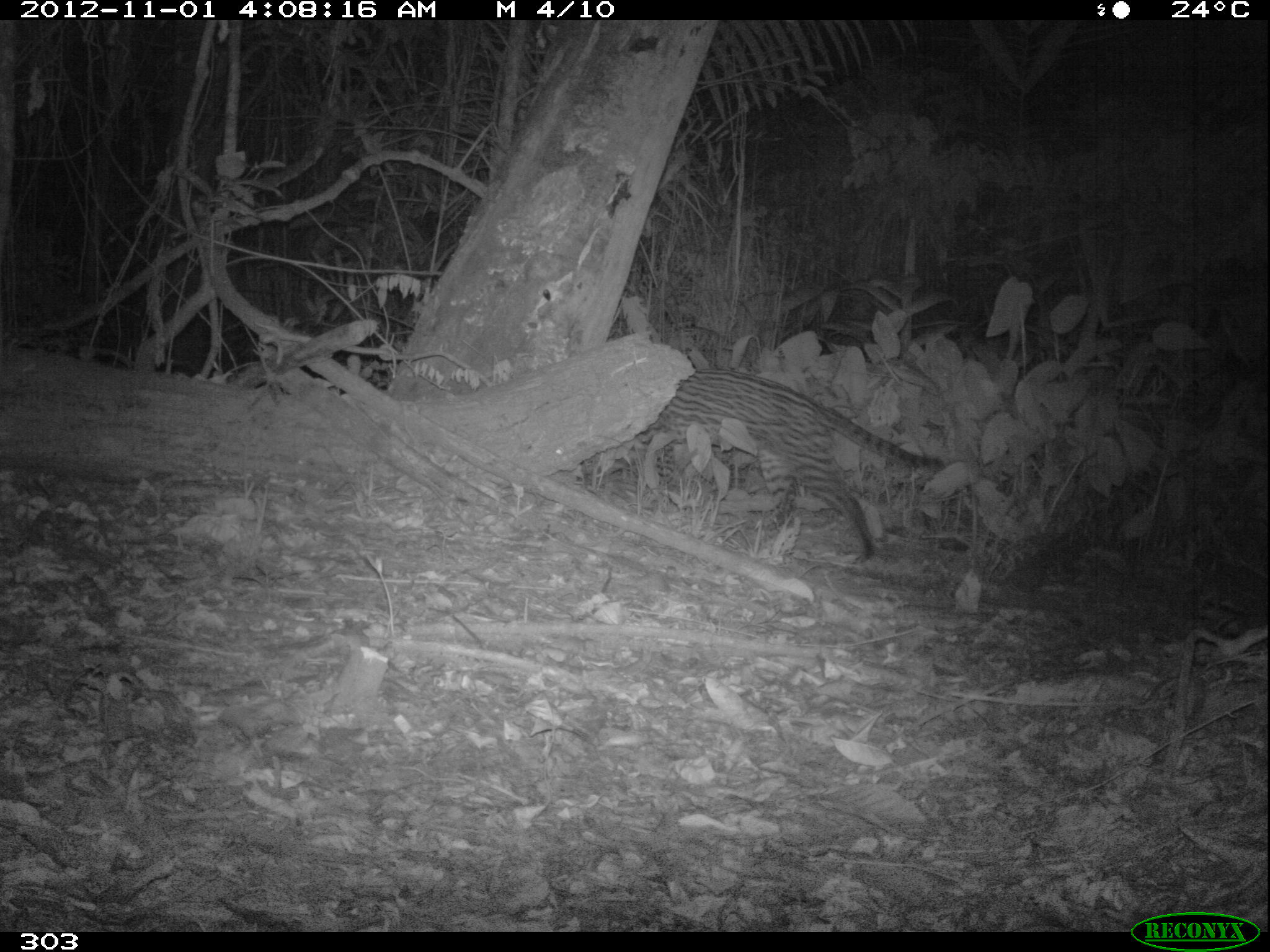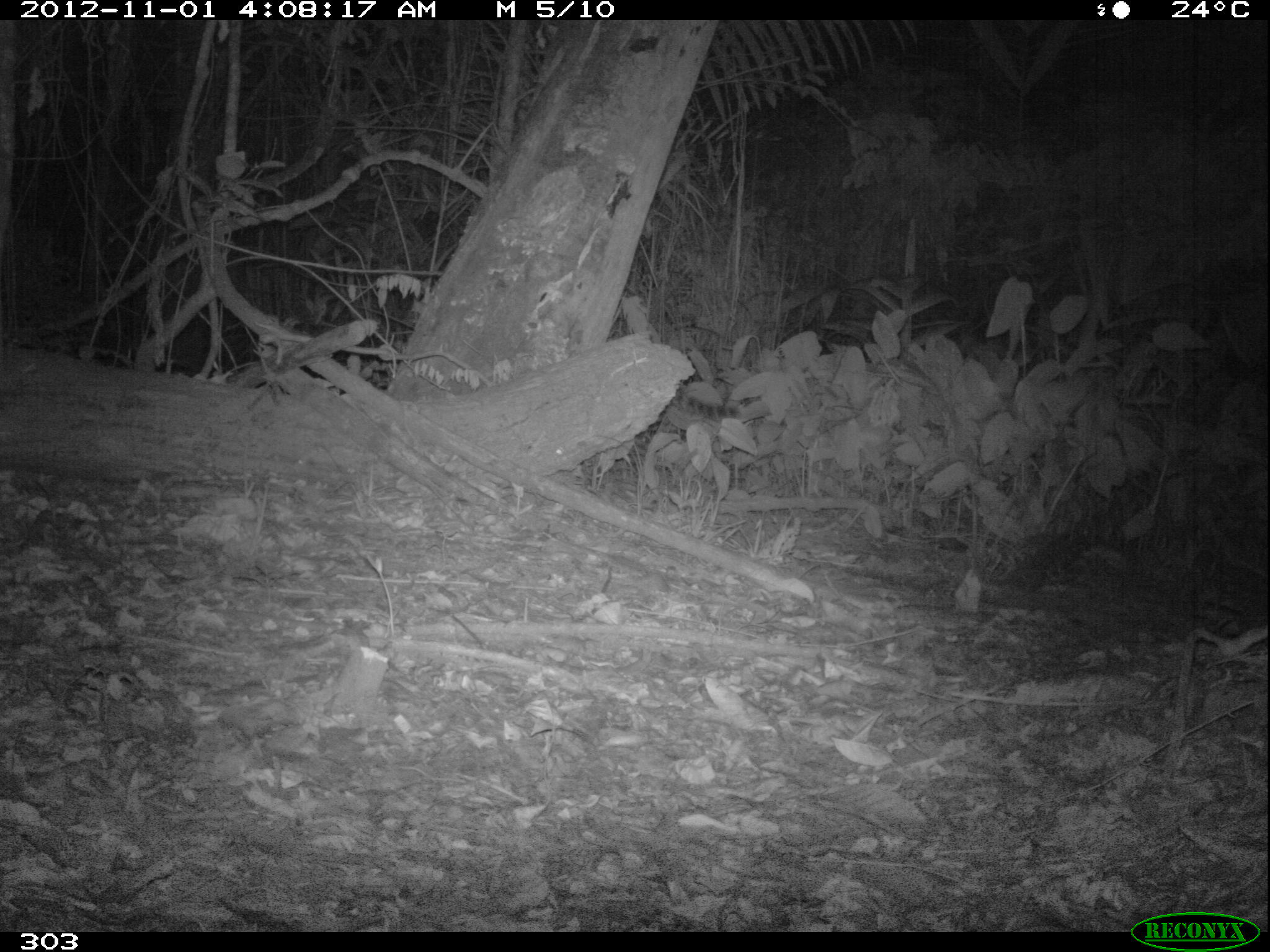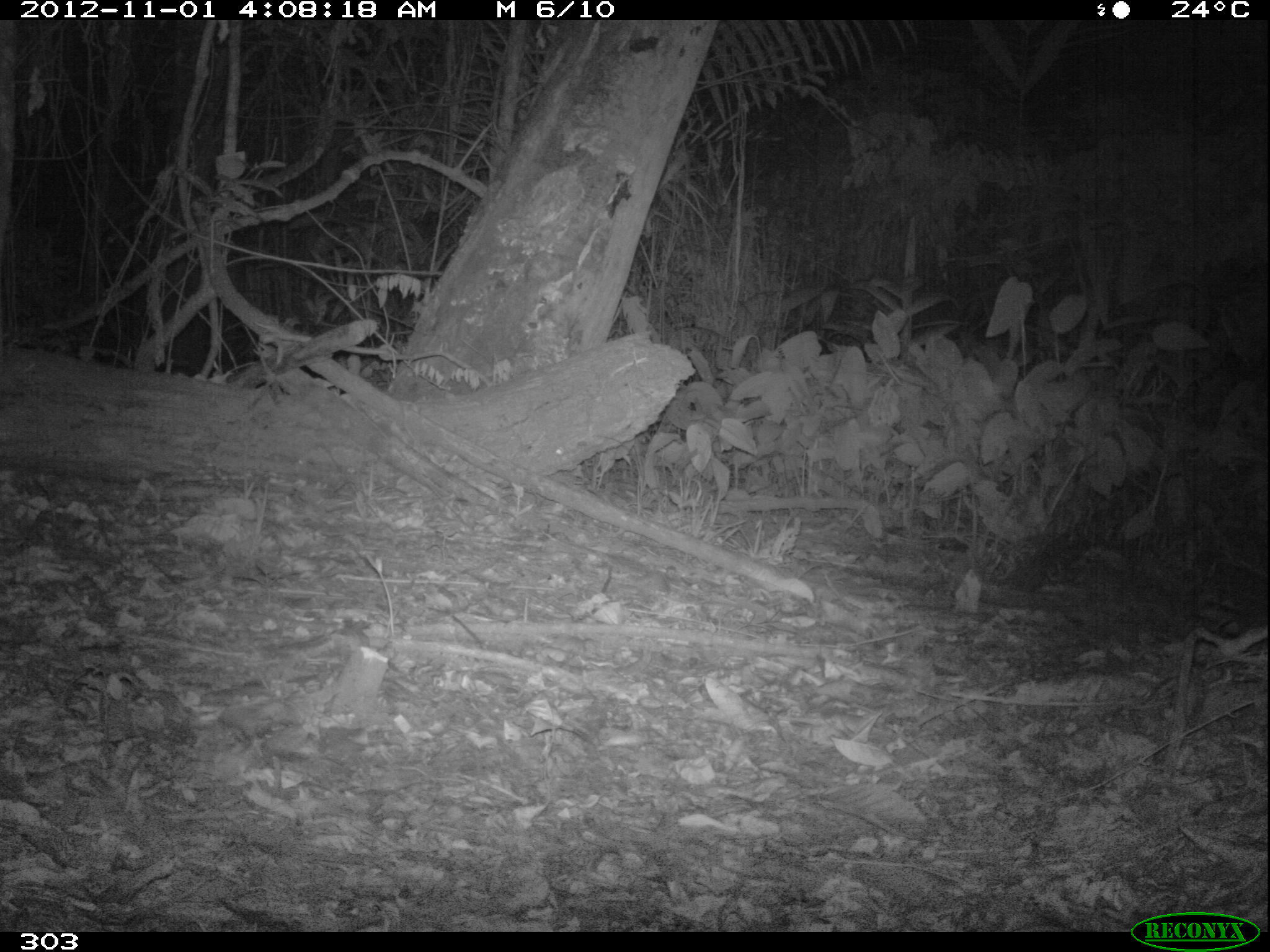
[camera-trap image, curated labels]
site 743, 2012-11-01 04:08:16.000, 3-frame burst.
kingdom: Animalia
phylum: Chordata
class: Mammalia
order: Carnivora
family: Felidae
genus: Leopardus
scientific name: Leopardus pardalis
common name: ocelot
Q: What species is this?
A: Leopardus pardalis (ocelot).